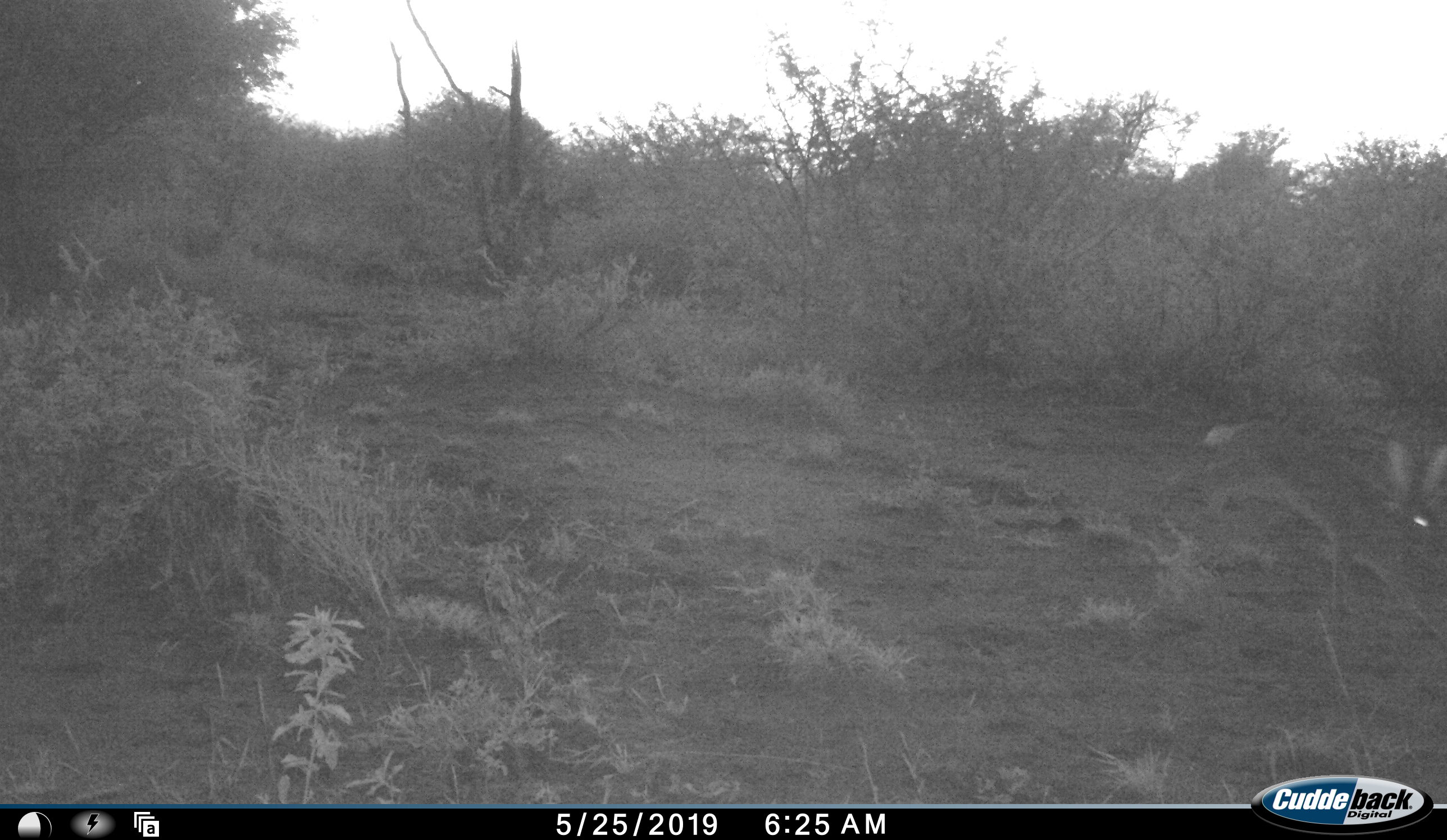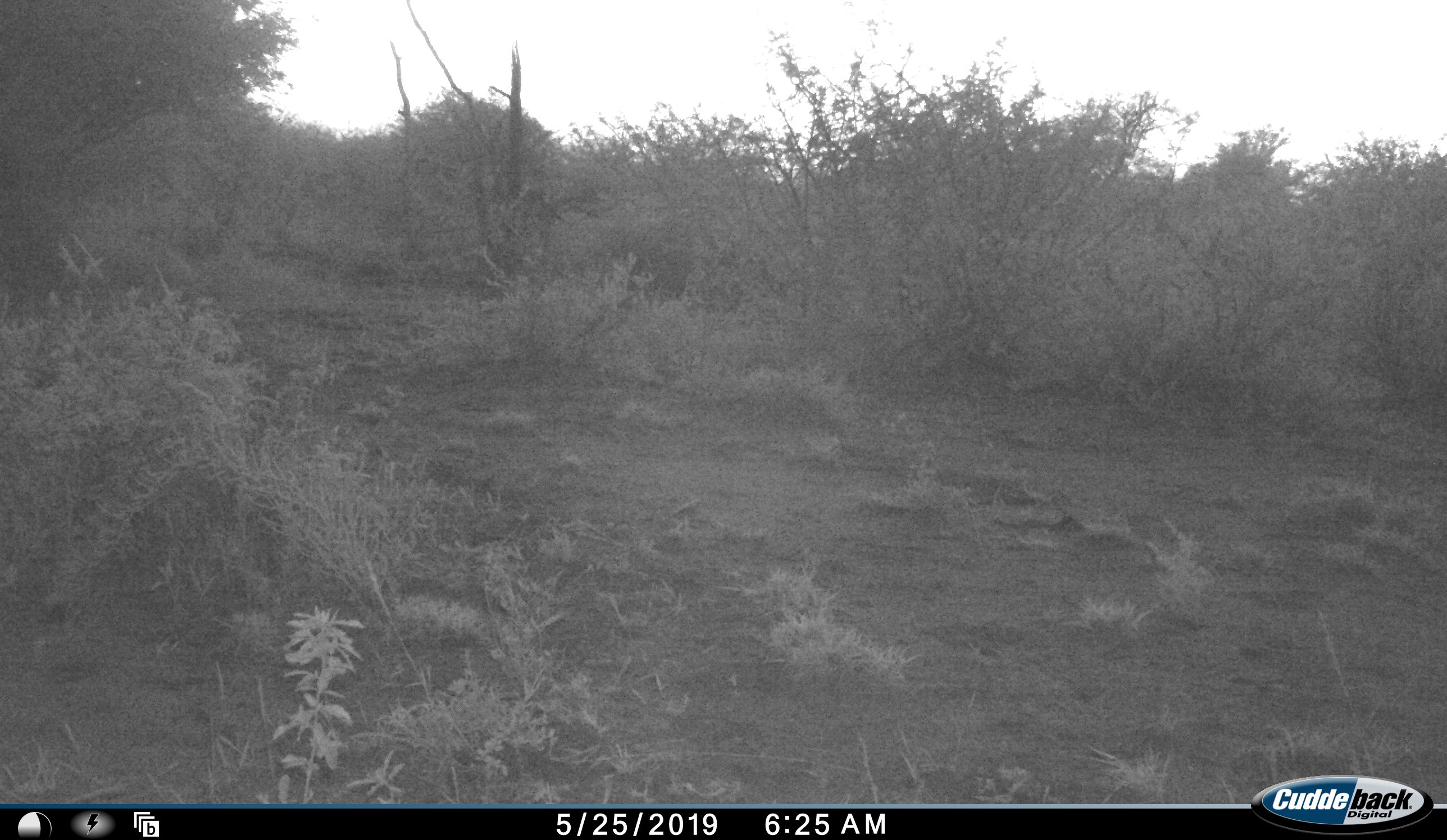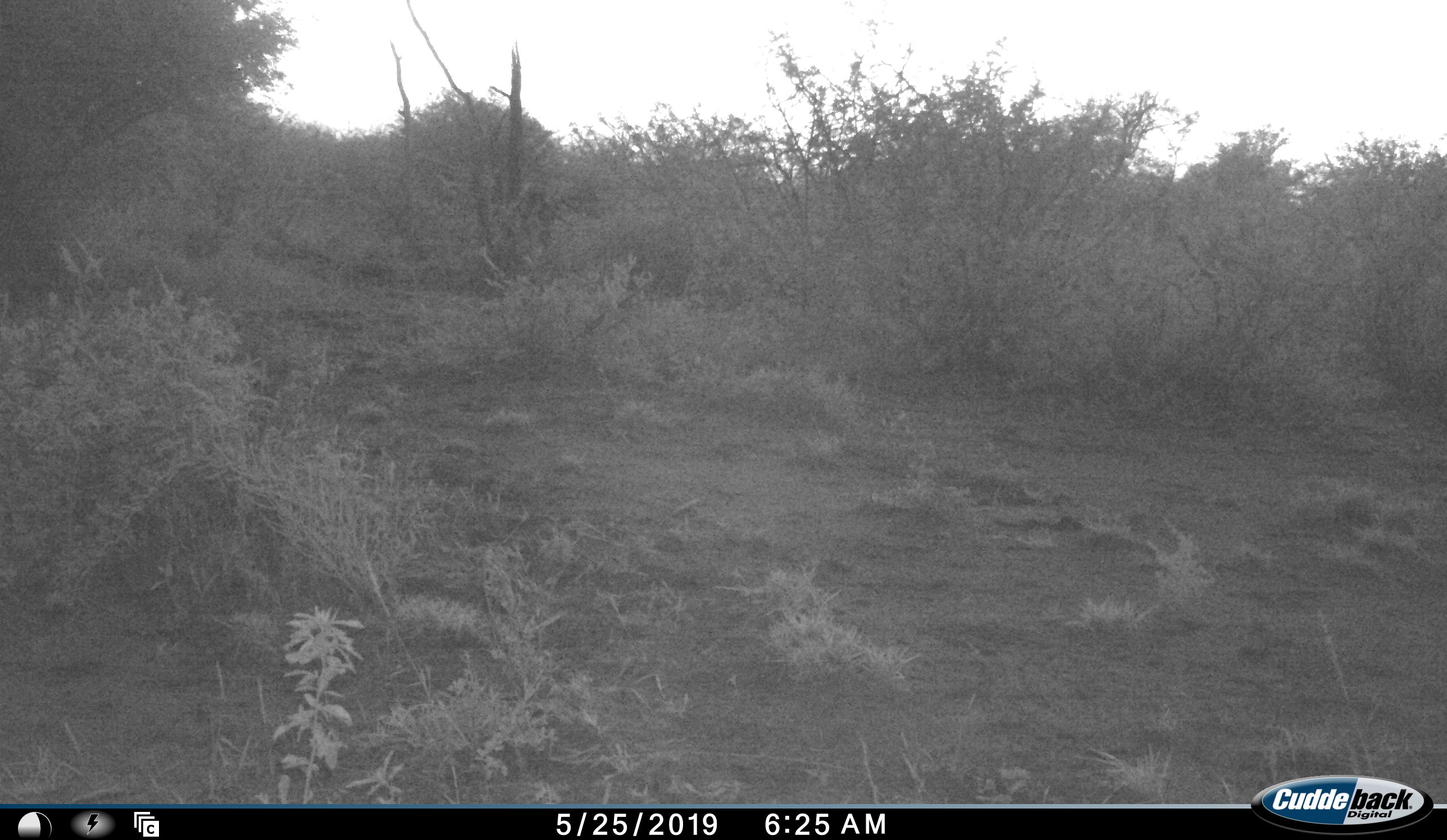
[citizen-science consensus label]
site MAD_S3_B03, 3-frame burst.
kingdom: Animalia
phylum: Chordata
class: Mammalia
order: Lagomorpha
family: Leporidae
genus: Lepus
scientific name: Lepus capensis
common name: cape hare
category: harecape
Harecape (cape hare) (Lepus capensis), count 1. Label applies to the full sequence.